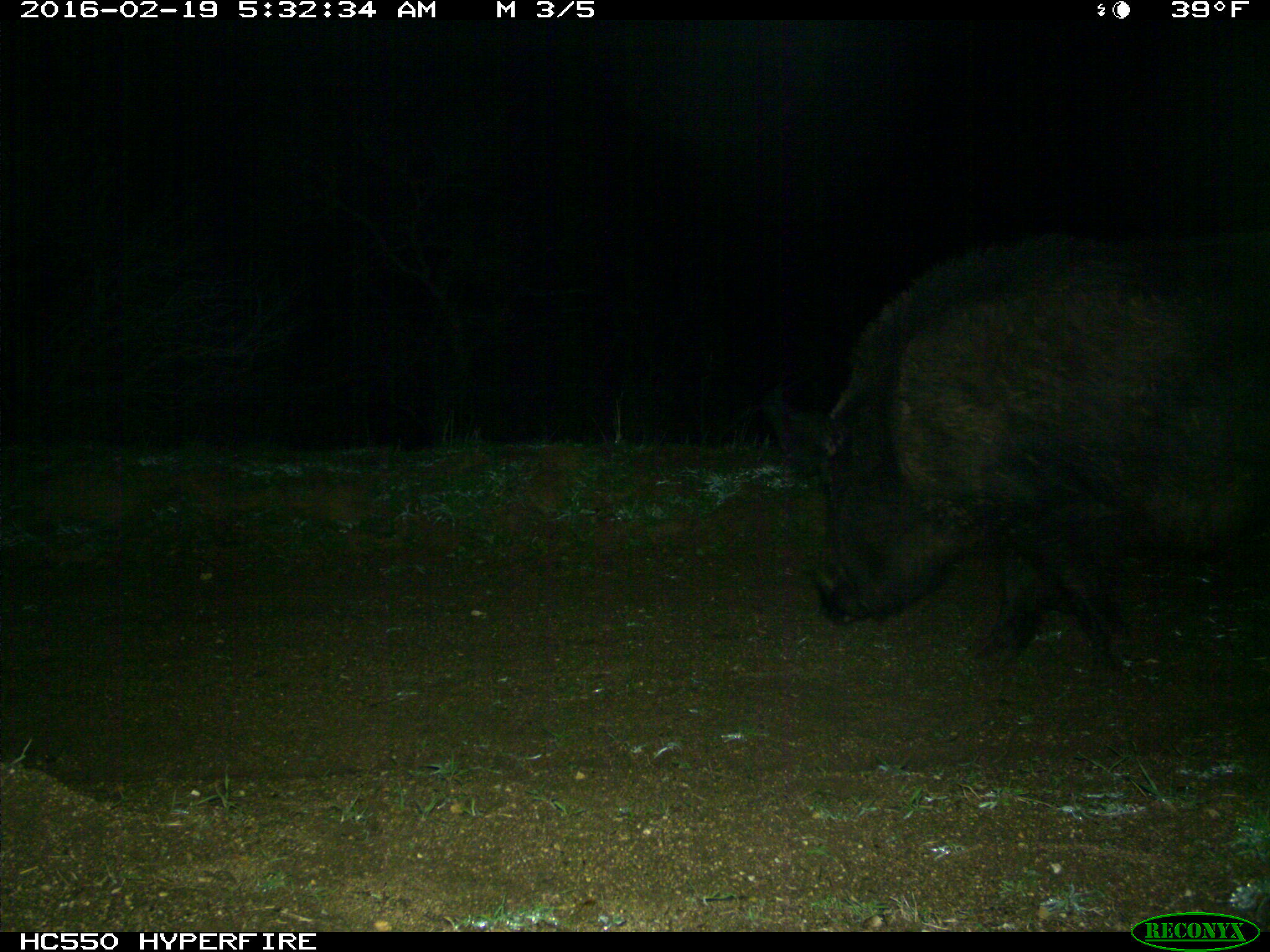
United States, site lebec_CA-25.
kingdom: Animalia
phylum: Chordata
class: Mammalia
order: Artiodactyla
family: Suidae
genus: Sus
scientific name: Sus scrofa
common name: wild boar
Sus scrofa (wild boar).